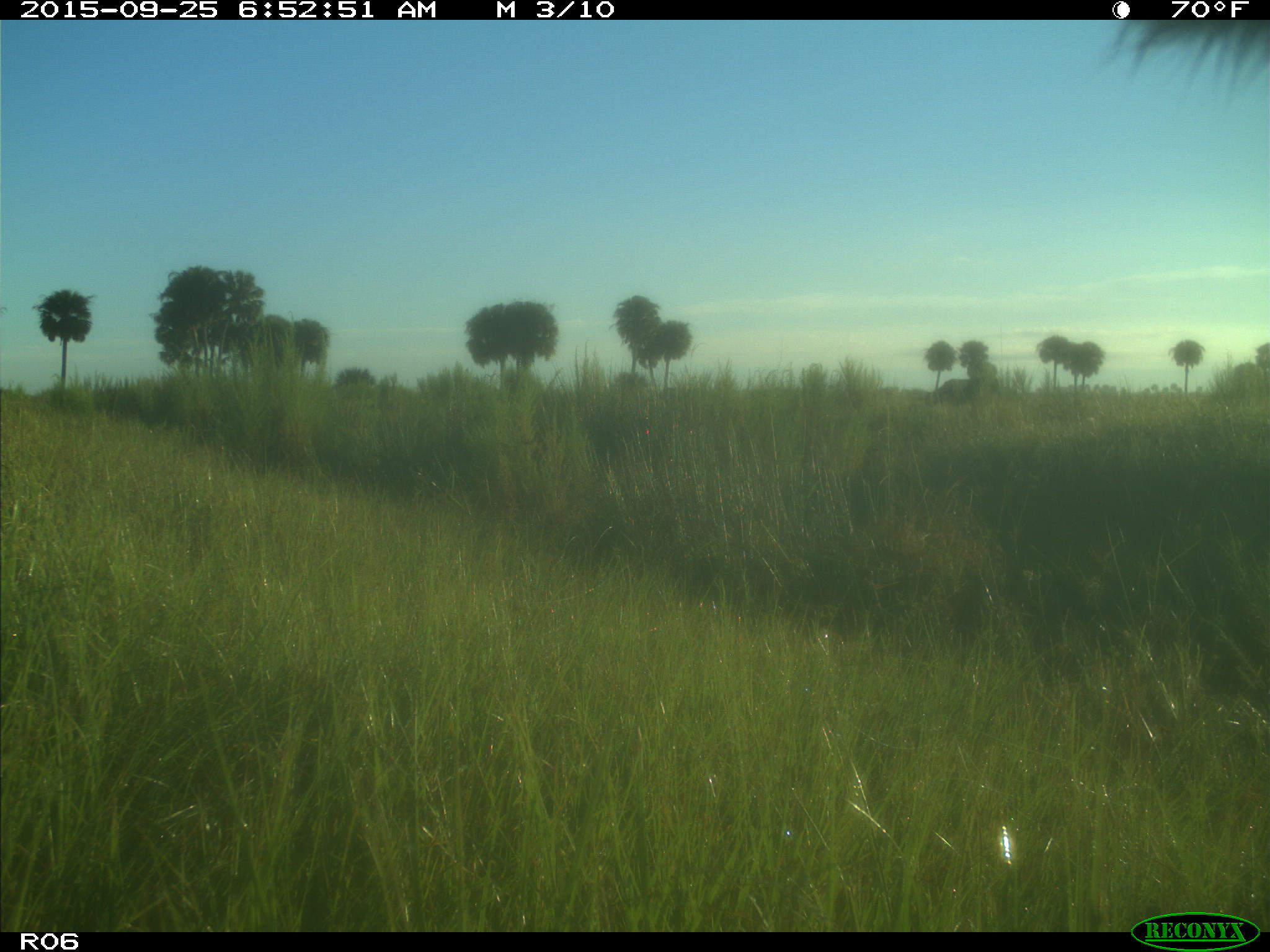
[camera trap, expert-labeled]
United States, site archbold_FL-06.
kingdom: Animalia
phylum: Chordata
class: Mammalia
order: Artiodactyla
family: Bovidae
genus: Bos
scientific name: Bos taurus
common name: domestic cow